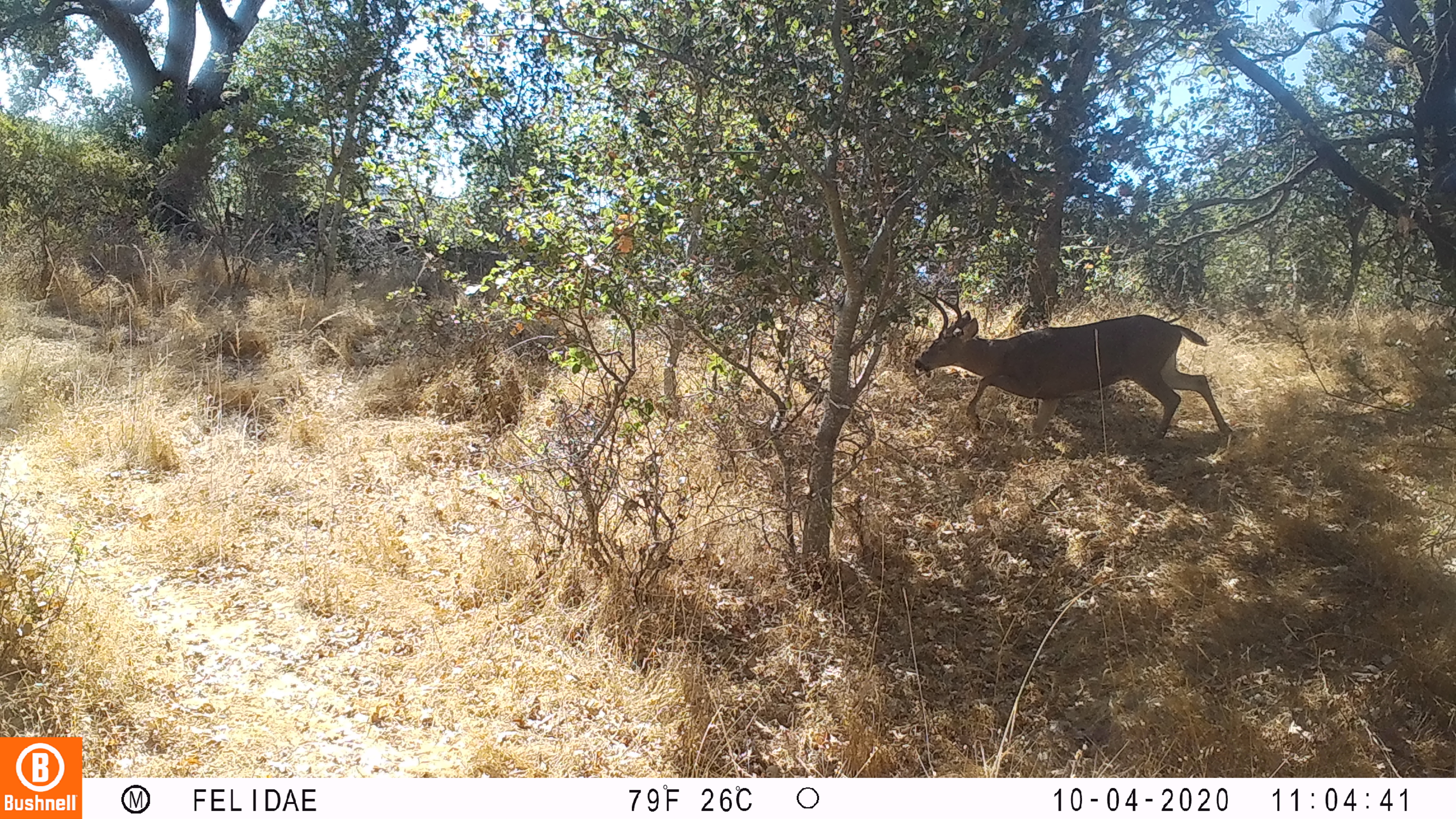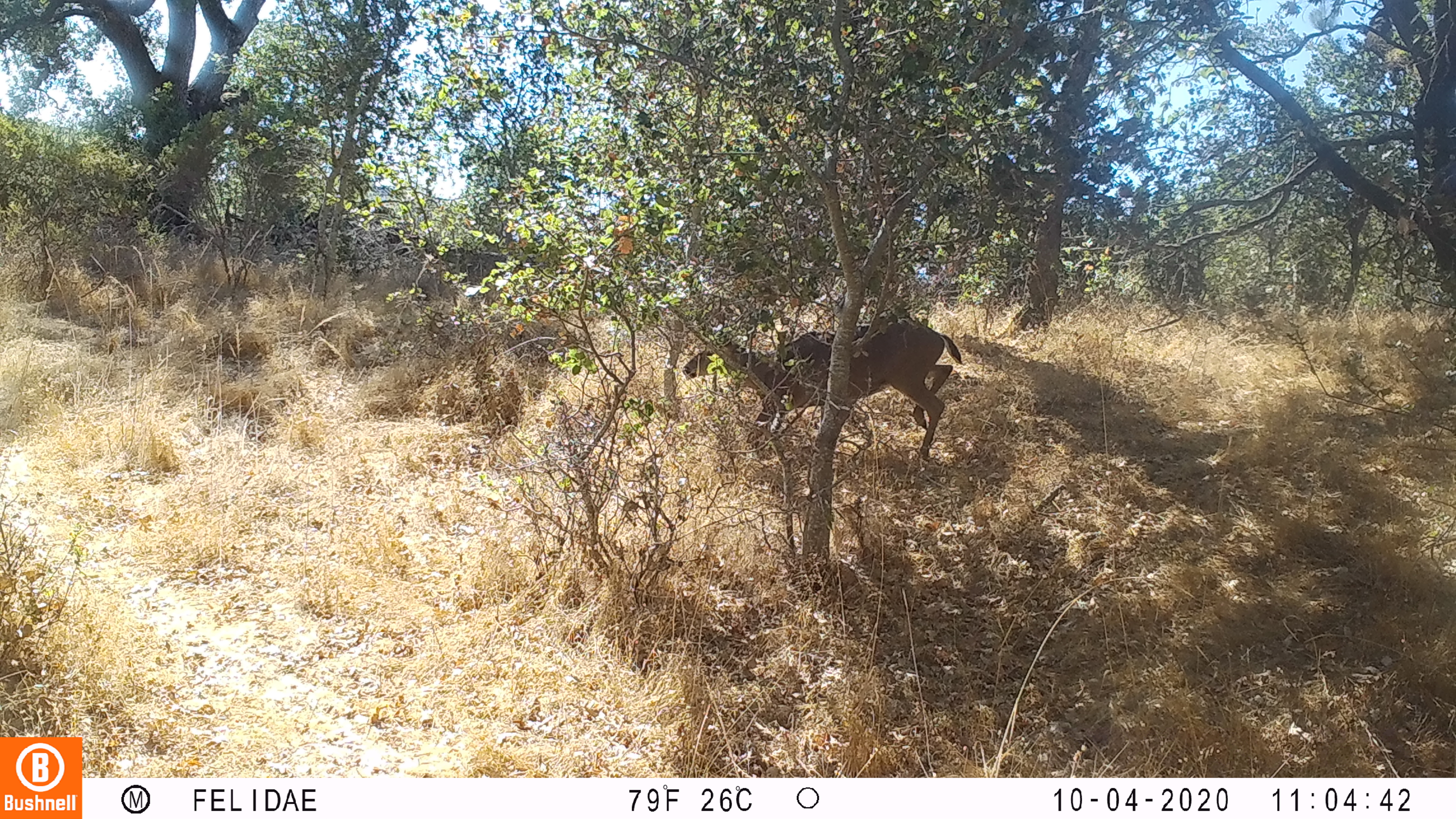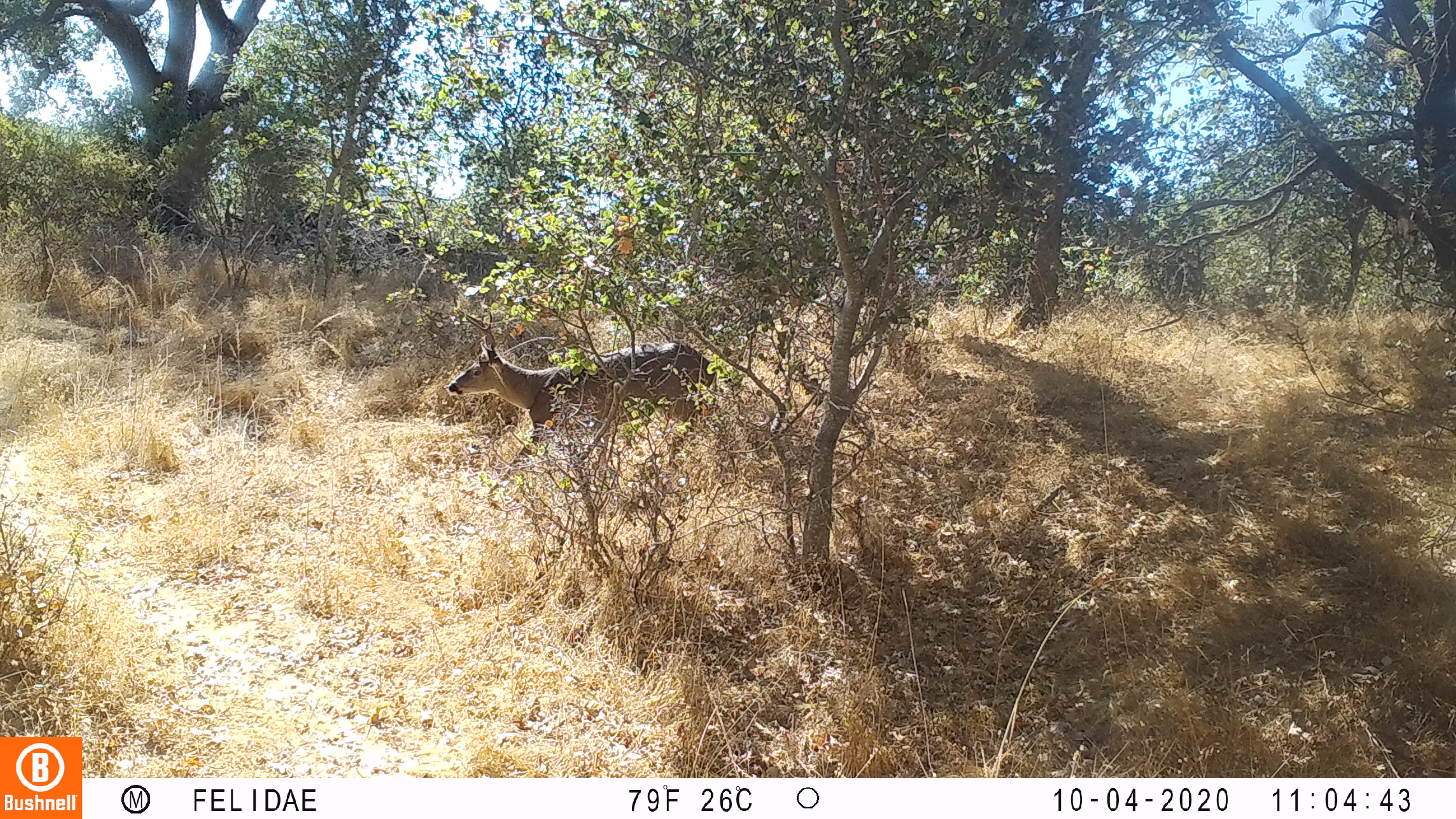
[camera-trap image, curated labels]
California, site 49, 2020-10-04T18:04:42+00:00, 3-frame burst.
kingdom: Animalia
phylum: Chordata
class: Mammalia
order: Artiodactyla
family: Cervidae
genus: Odocoileus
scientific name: Odocoileus hemionus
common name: mule deer